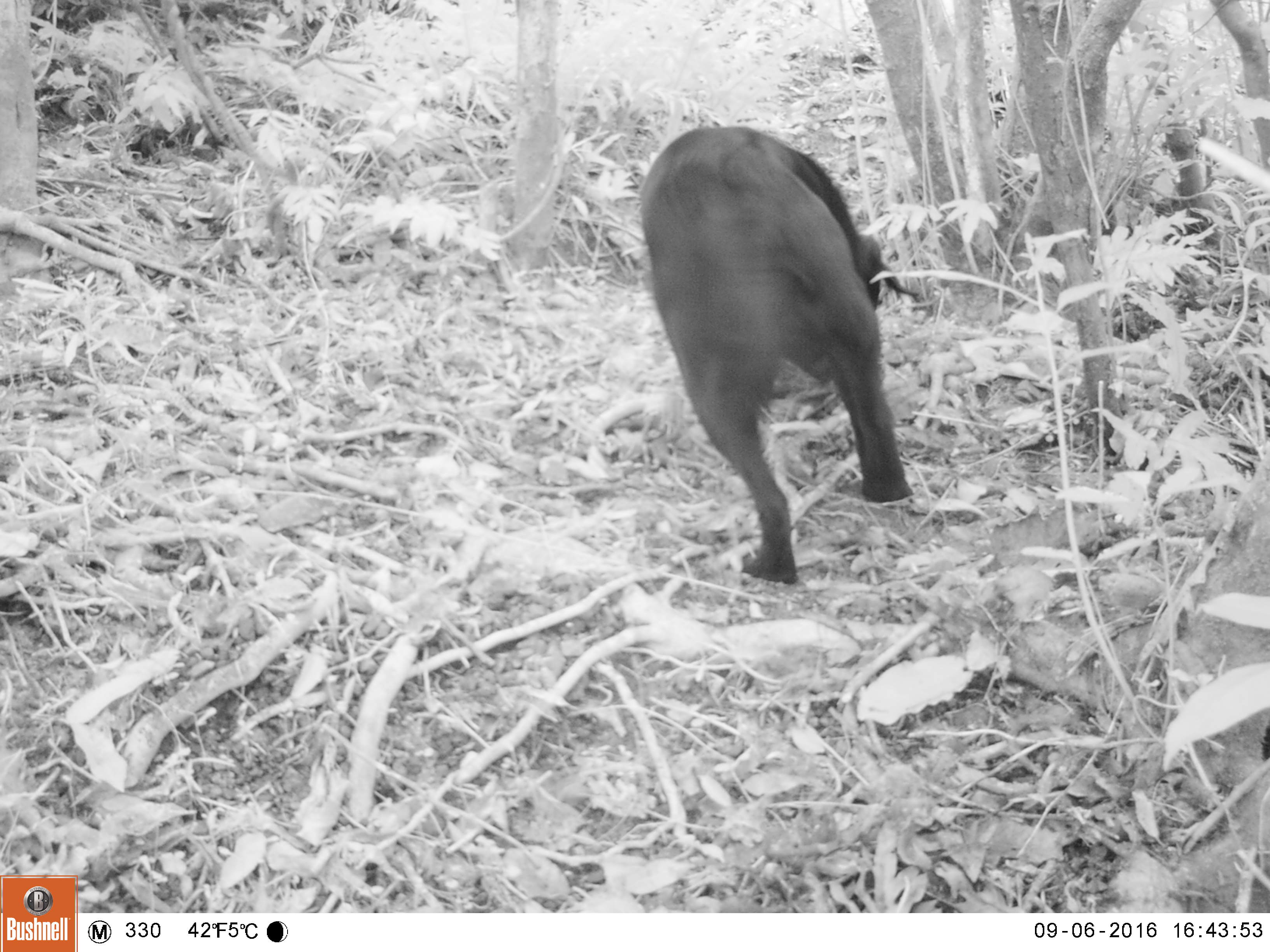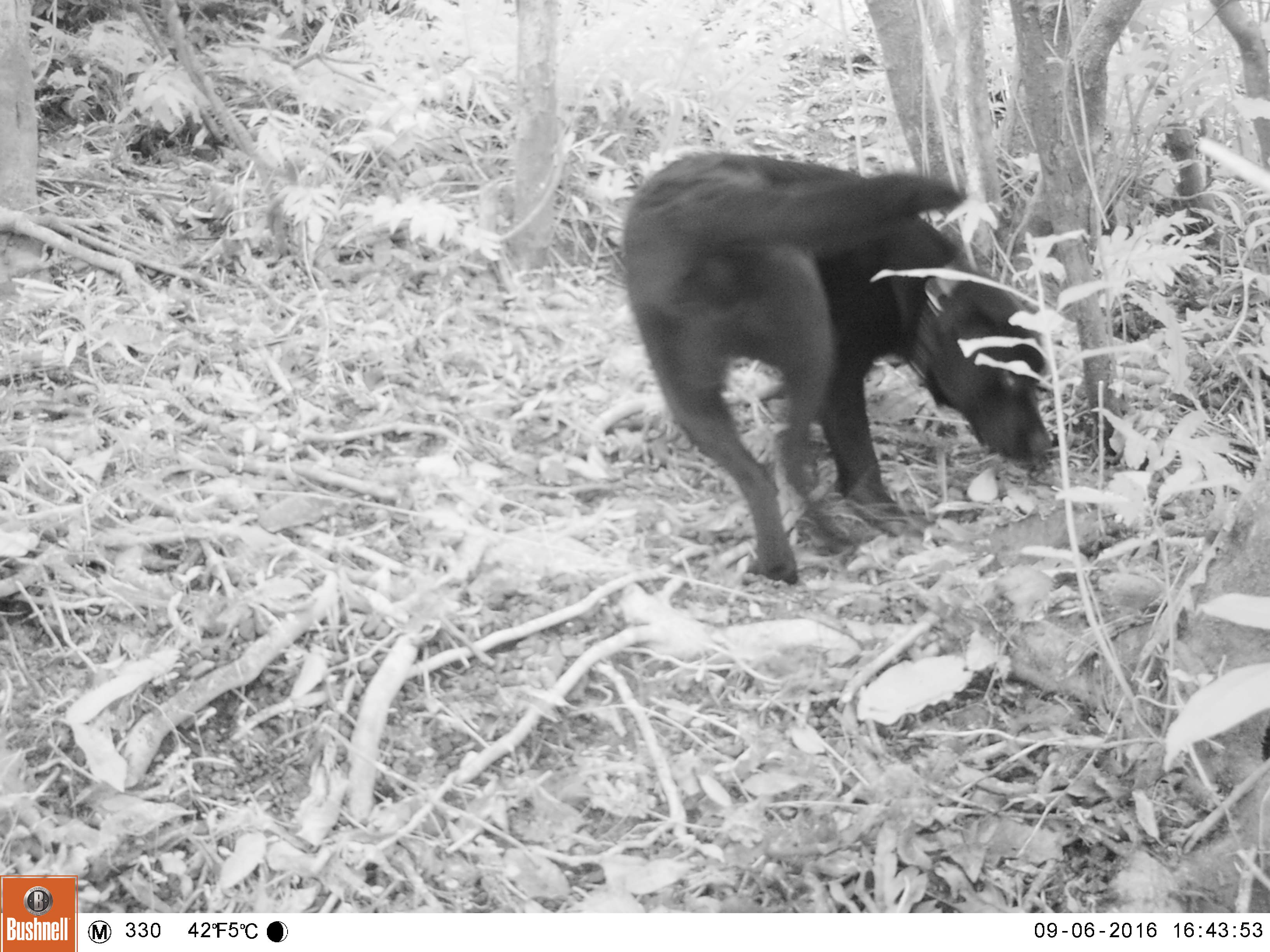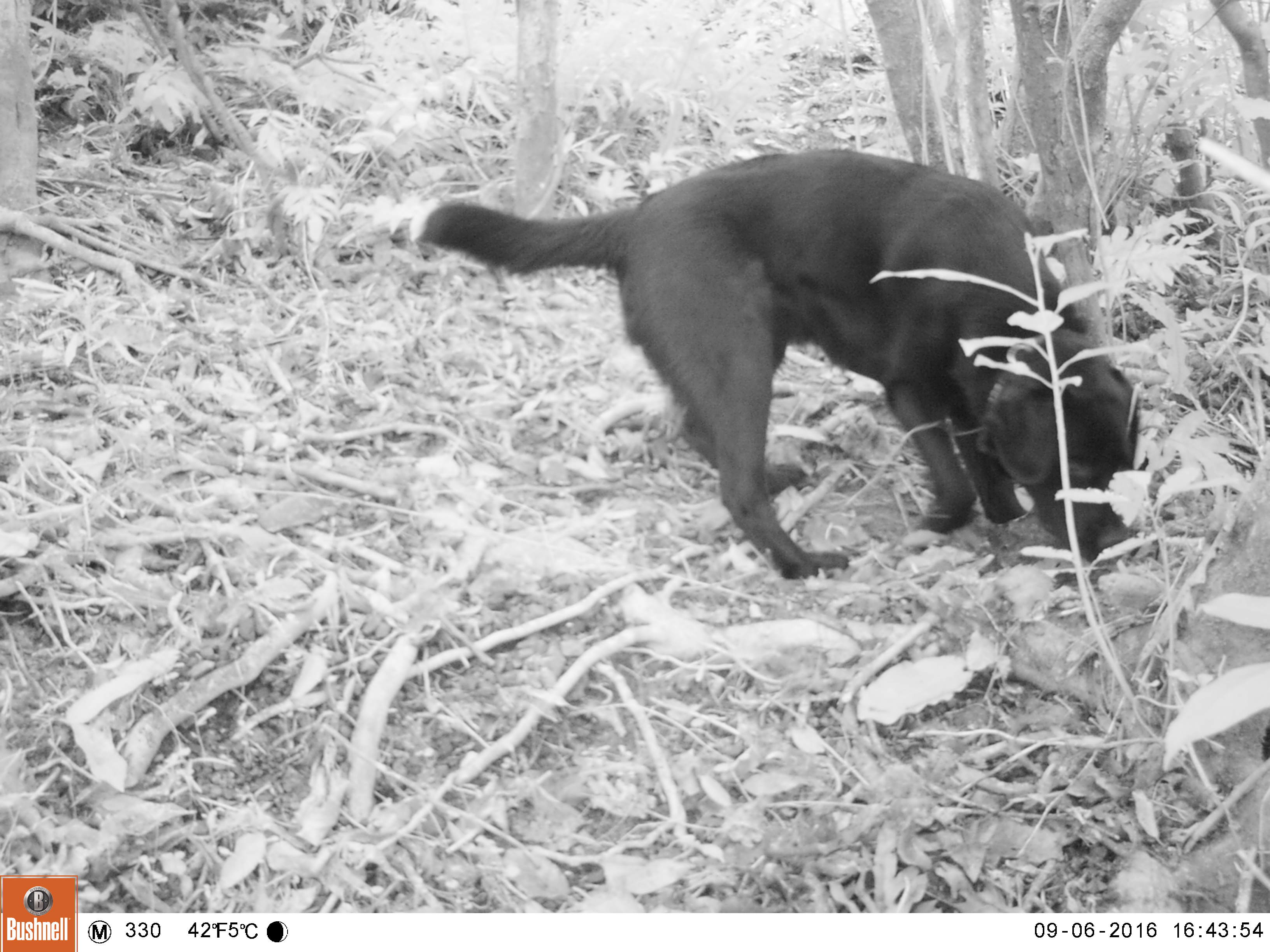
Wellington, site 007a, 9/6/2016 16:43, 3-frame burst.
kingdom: Animalia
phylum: Chordata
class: Mammalia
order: Carnivora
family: Canidae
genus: Canis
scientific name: Canis familiaris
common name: dog